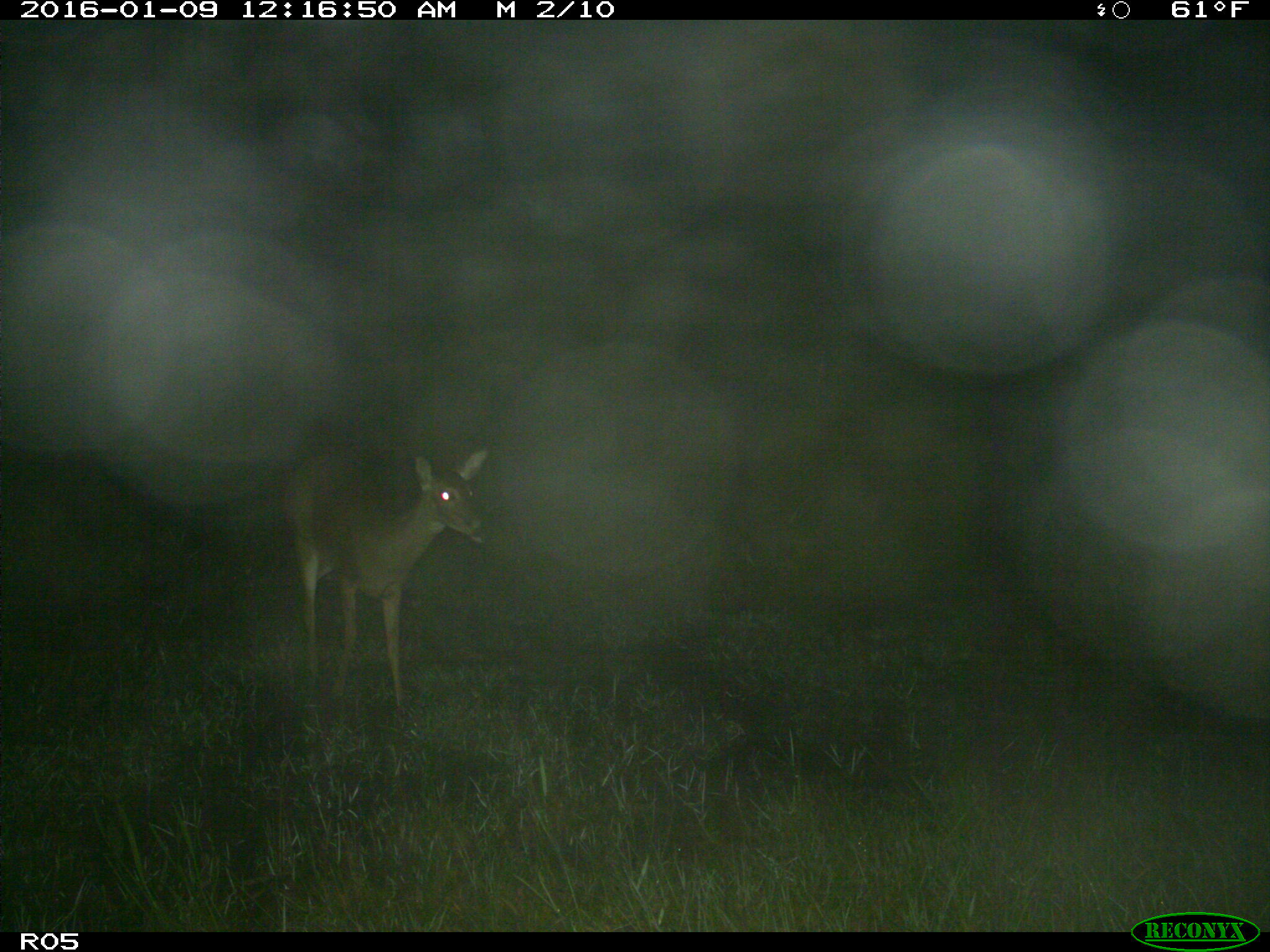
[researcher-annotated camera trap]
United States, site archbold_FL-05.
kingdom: Animalia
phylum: Chordata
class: Mammalia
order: Artiodactyla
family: Cervidae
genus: Odocoileus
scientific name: Odocoileus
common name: deer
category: unidentified deer